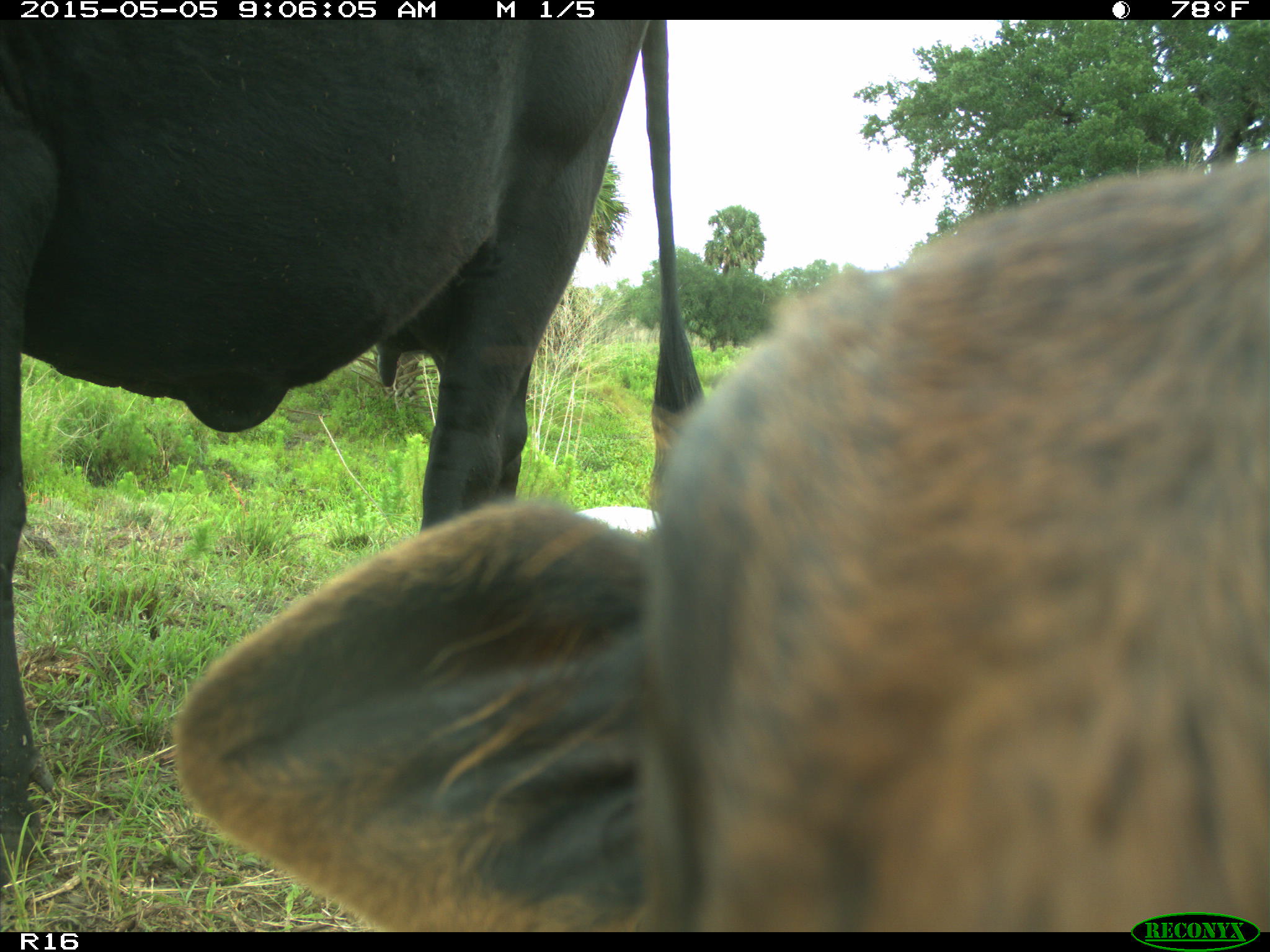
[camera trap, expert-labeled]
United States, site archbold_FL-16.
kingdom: Animalia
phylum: Chordata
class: Mammalia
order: Artiodactyla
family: Bovidae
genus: Bos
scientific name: Bos taurus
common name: domestic cow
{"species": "Bos taurus (domestic cow)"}